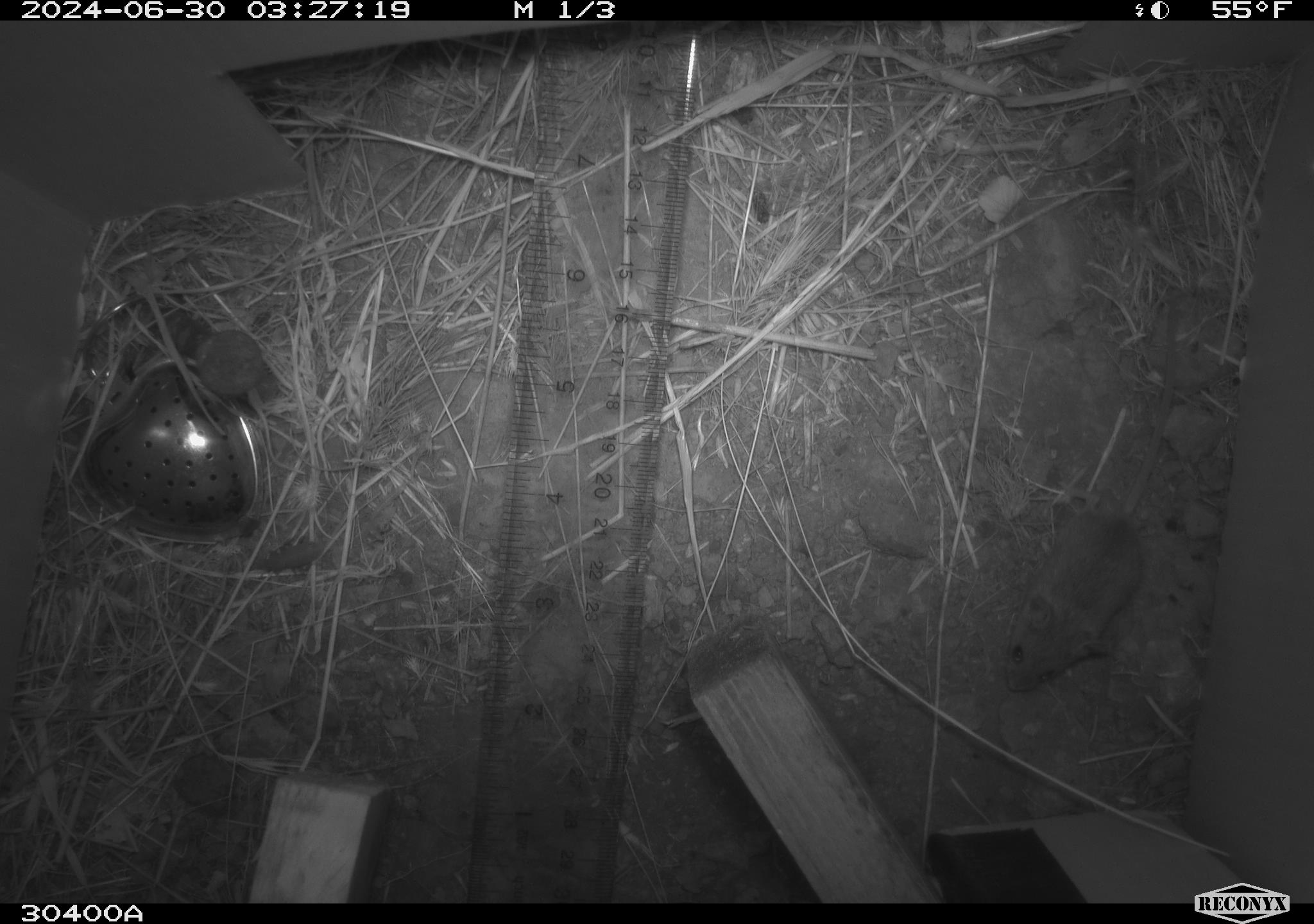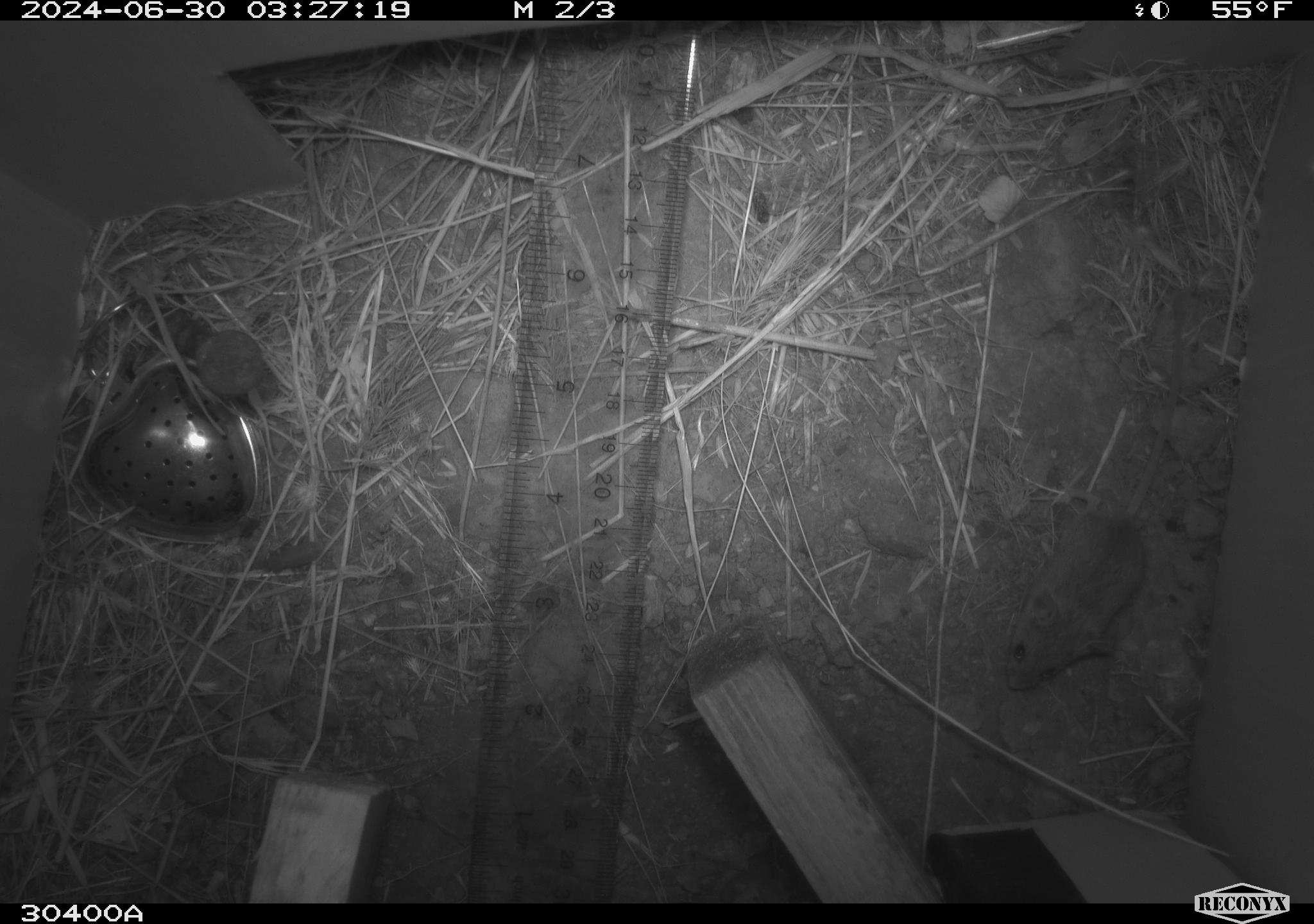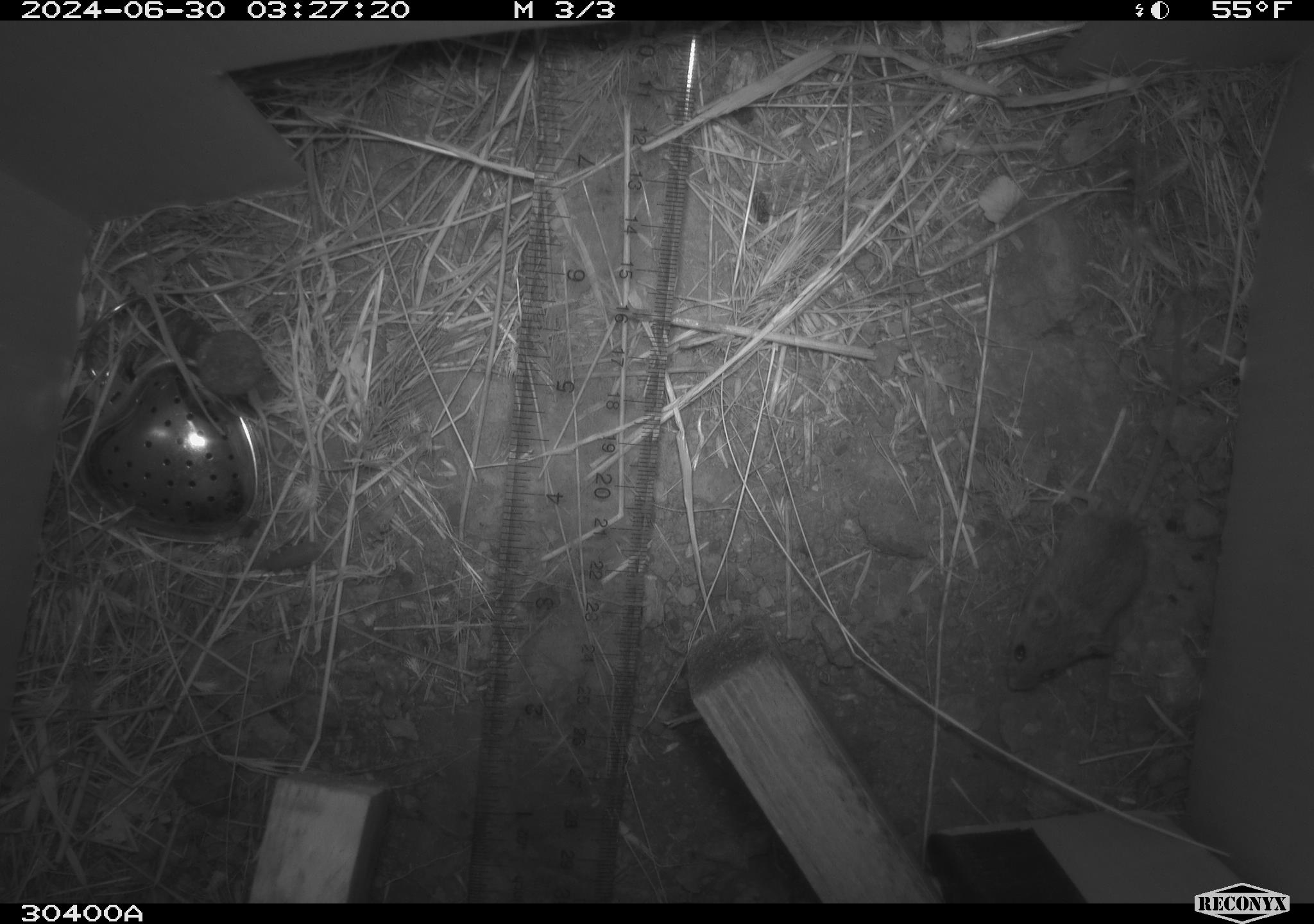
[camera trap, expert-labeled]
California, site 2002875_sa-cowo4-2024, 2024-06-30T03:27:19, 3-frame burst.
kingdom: Animalia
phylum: Chordata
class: Mammalia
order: Rodentia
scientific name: Rodentia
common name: mouse species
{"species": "mouse species (Rodentia)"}